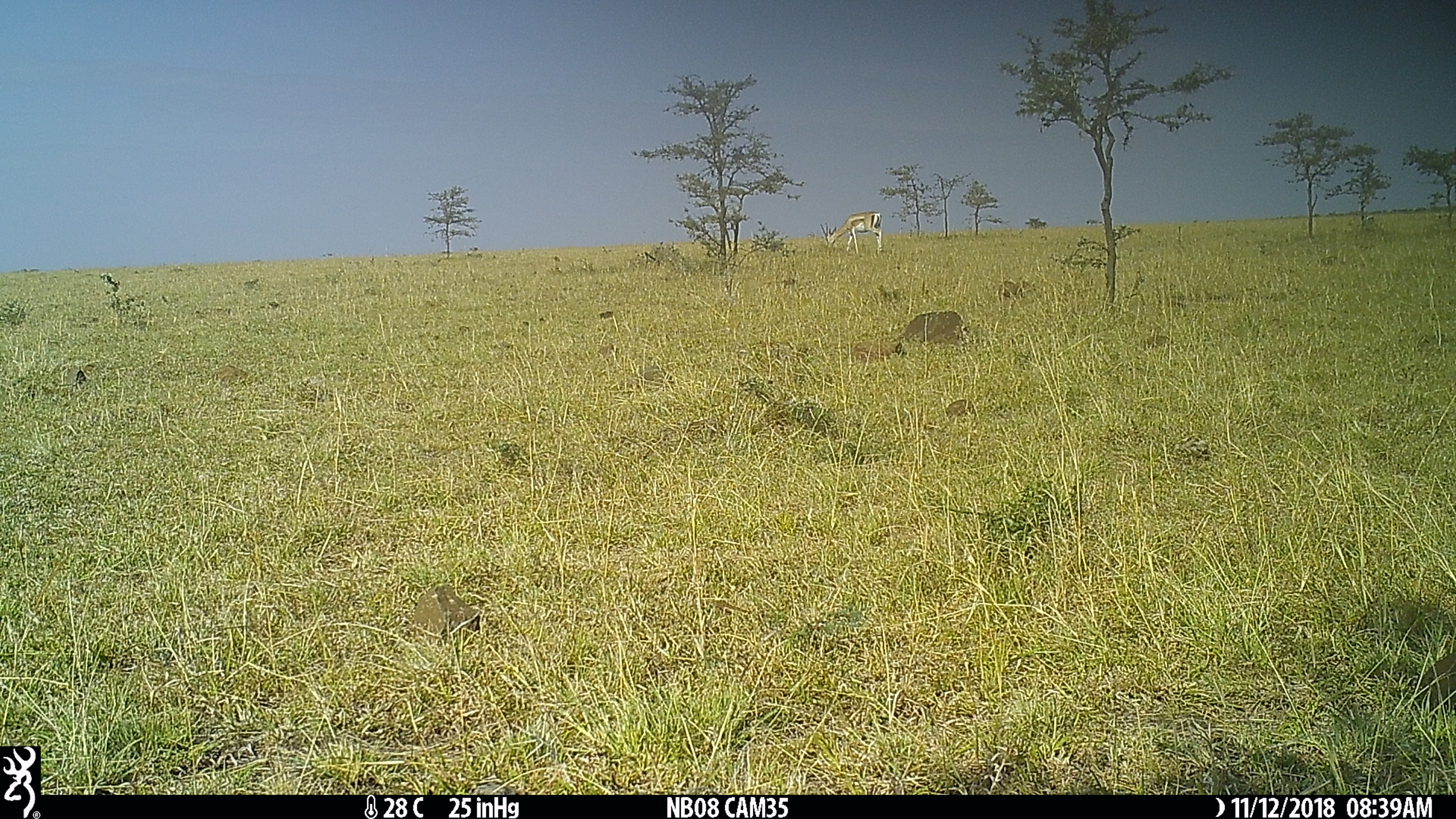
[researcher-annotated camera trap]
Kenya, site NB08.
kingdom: Animalia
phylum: Chordata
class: Mammalia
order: Artiodactyla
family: Bovidae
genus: Nanger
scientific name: Nanger granti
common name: grant's gazelle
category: gazelle grants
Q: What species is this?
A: Gazelle grants (grant's gazelle) (Nanger granti).